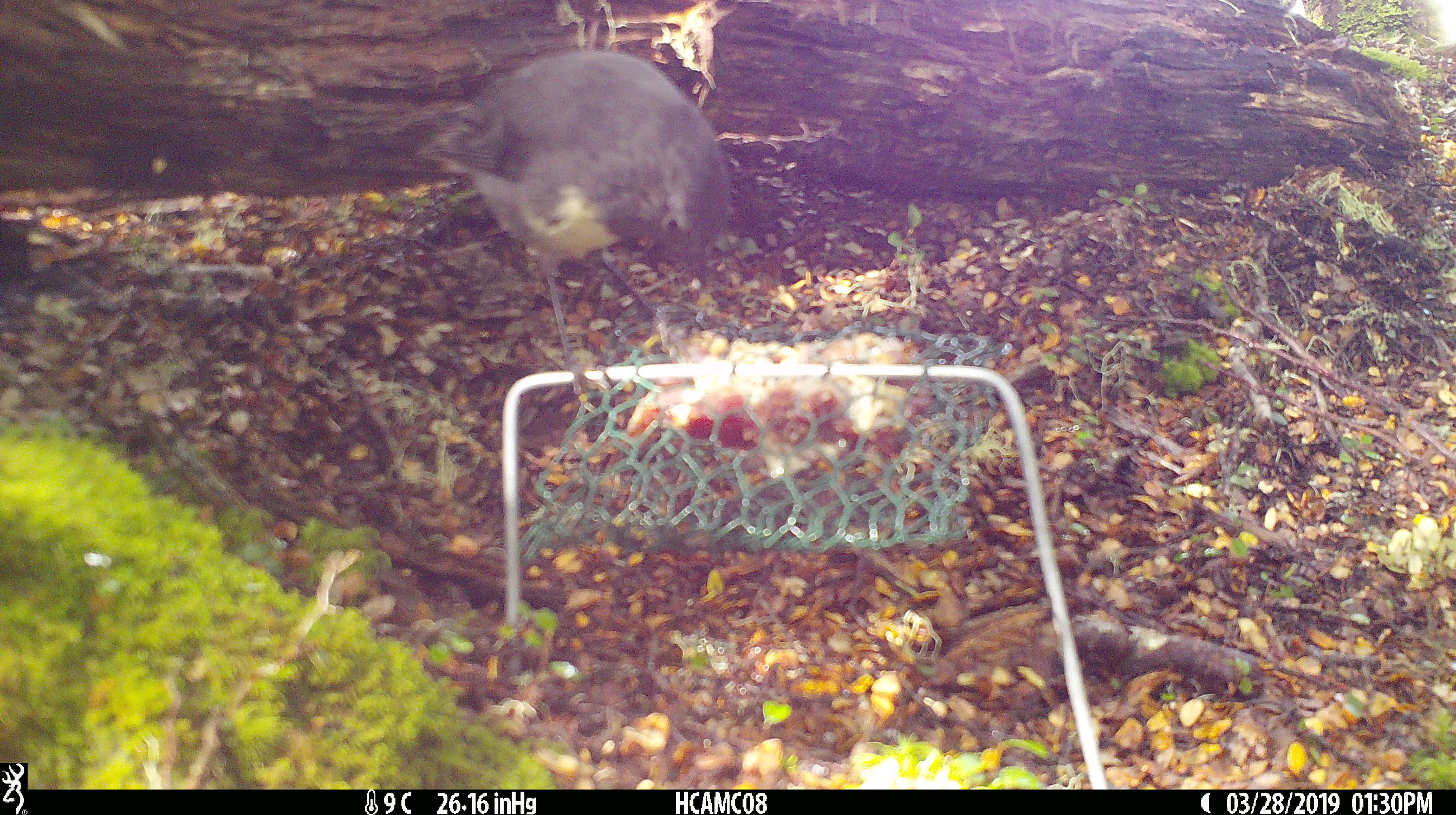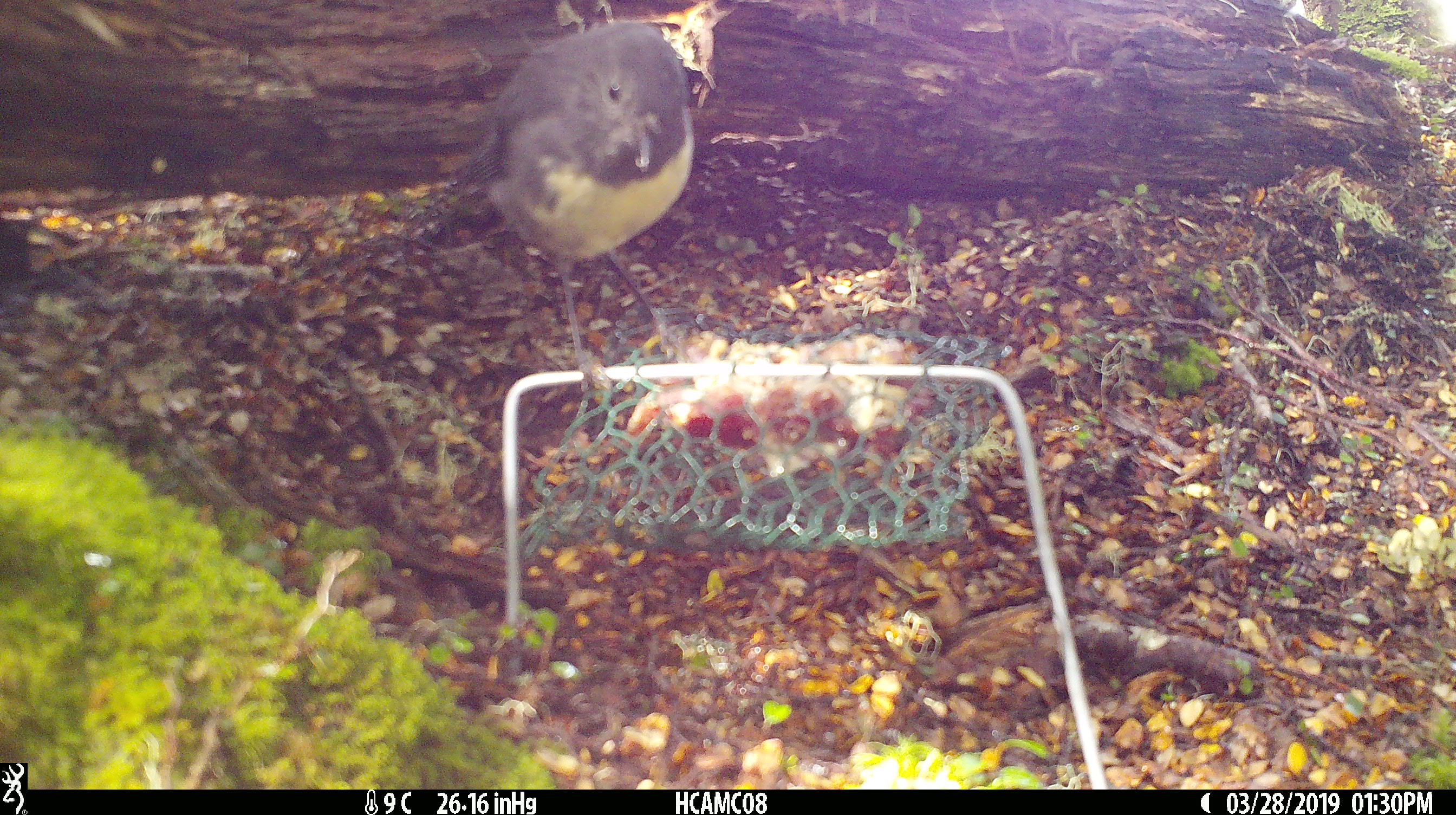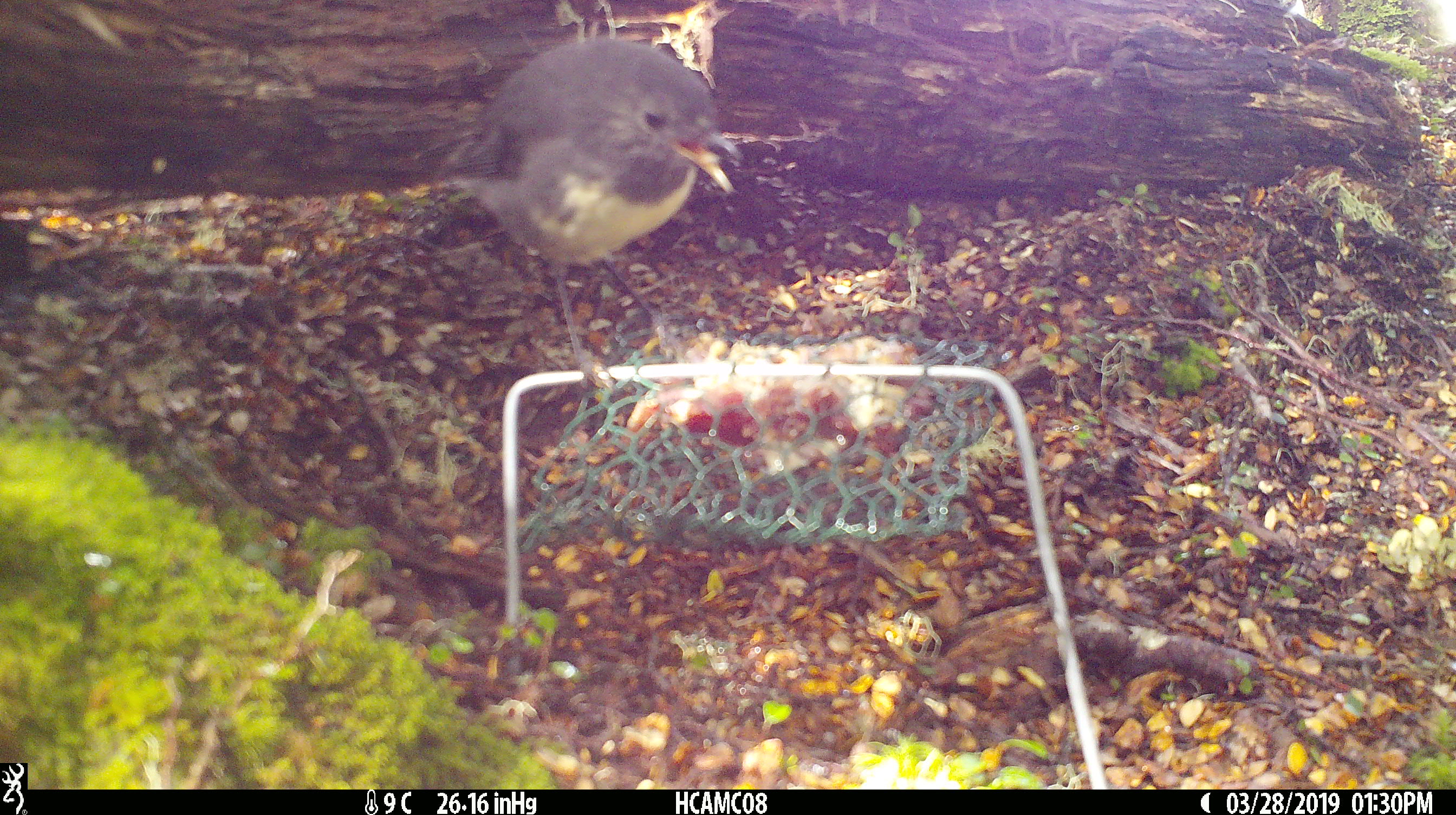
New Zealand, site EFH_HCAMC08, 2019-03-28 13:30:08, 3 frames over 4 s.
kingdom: Animalia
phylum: Chordata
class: Aves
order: Passeriformes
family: Petroicidae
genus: Petroica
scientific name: Petroica australis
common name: new zealand robin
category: robin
Robin (new zealand robin) (Petroica australis).